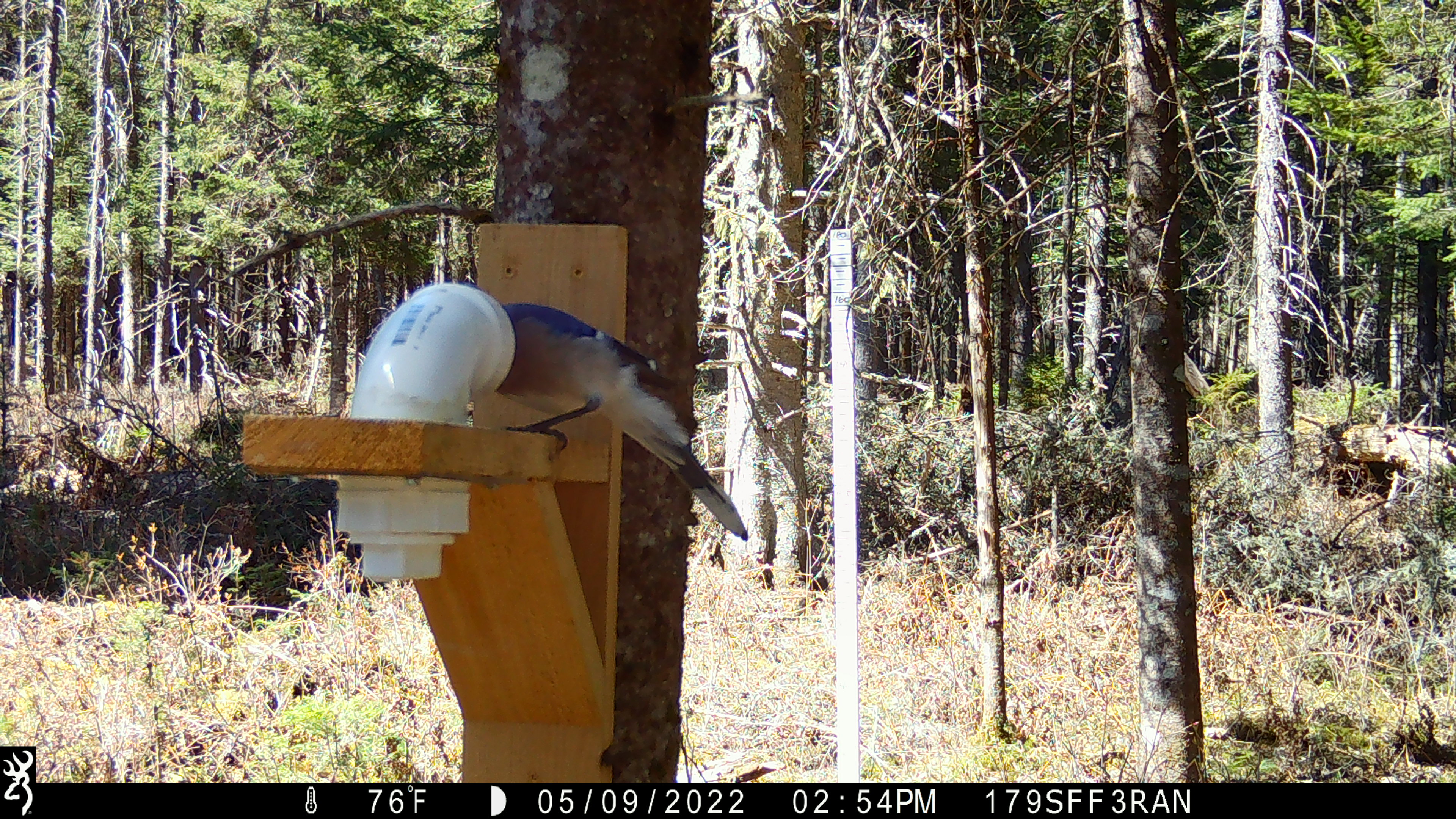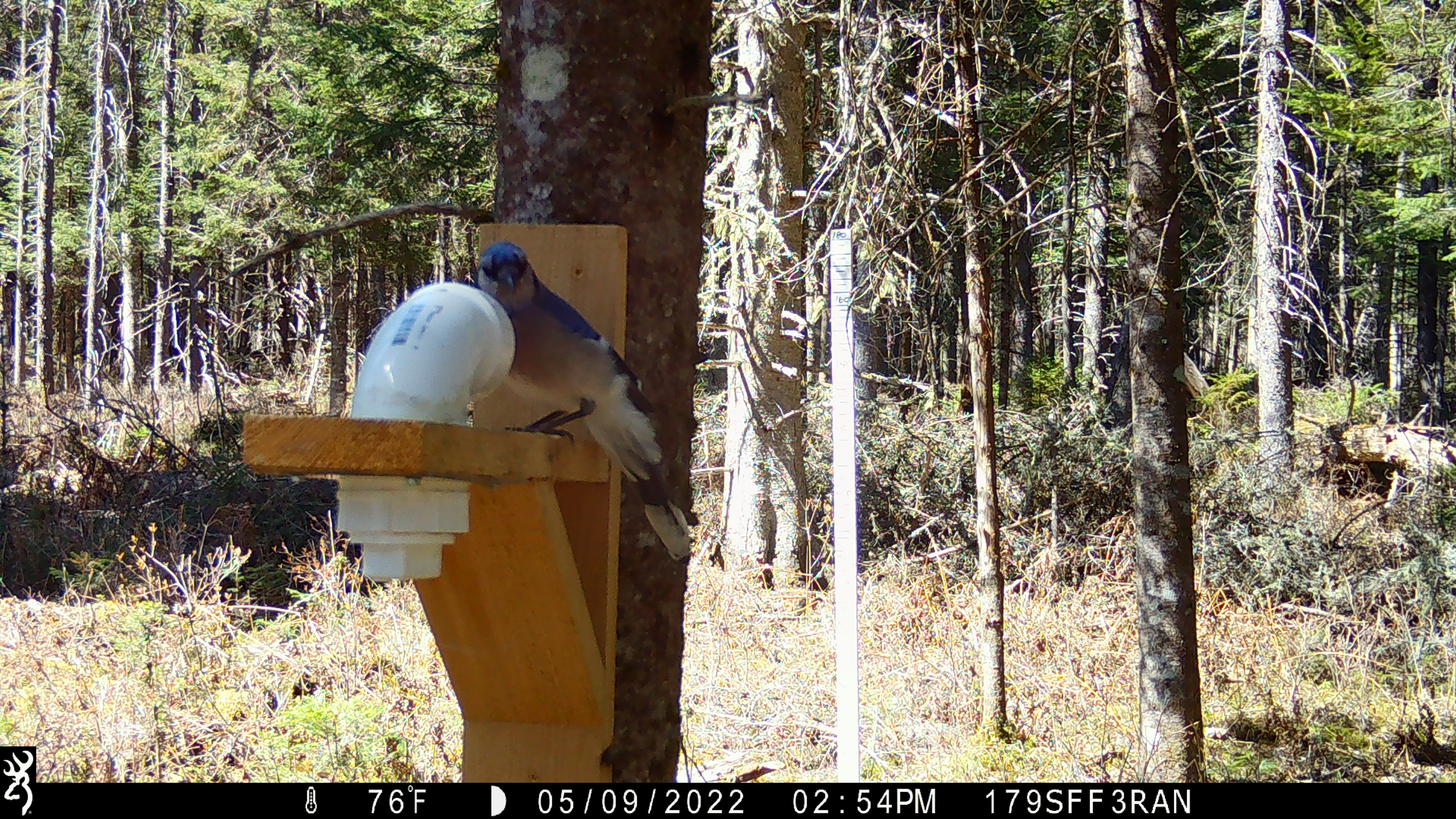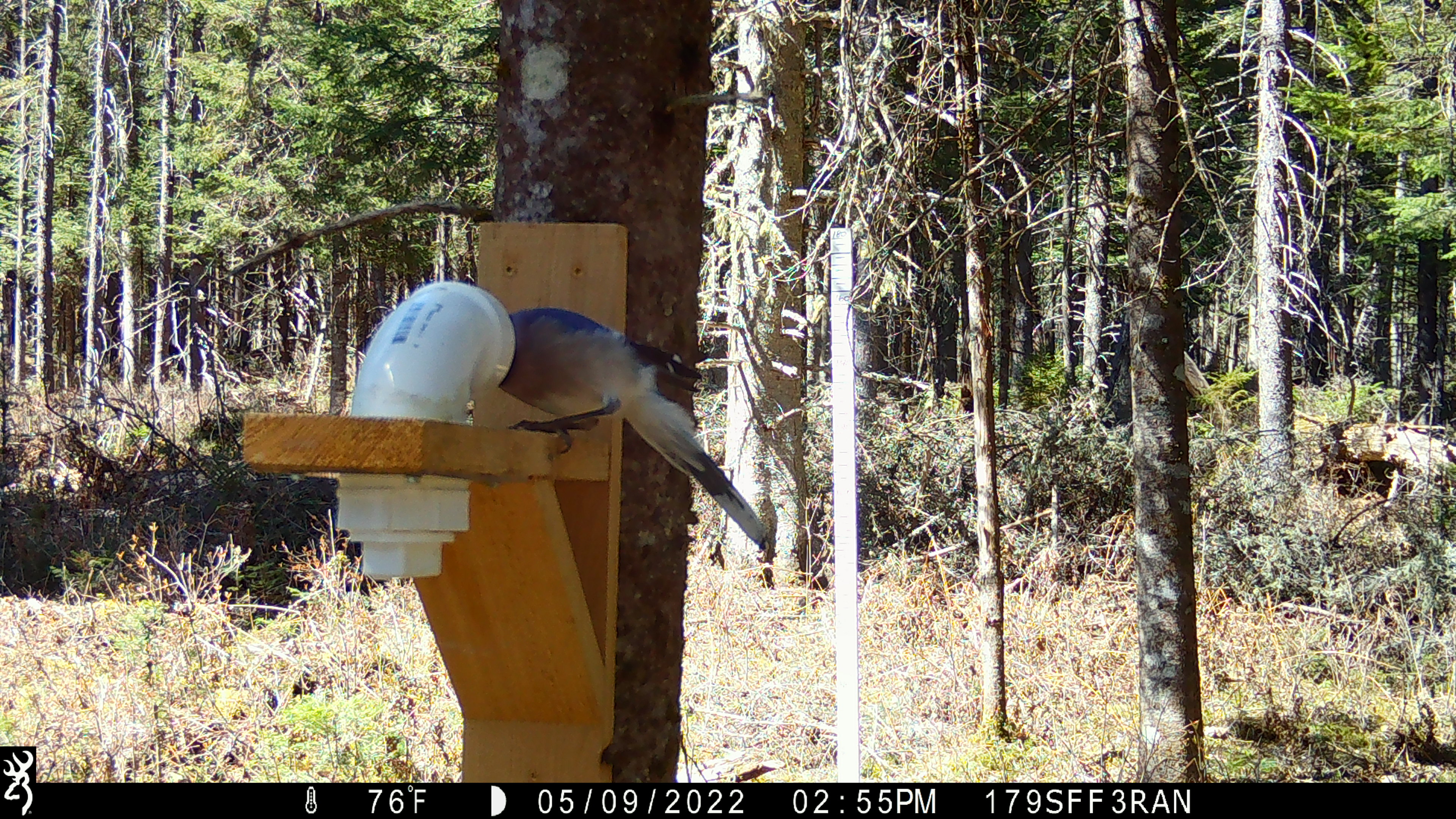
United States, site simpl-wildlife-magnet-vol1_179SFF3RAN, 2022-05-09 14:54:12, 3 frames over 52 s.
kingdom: Animalia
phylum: Chordata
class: Aves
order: Passeriformes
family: Corvidae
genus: Cyanocitta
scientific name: Cyanocitta cristata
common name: blue jay